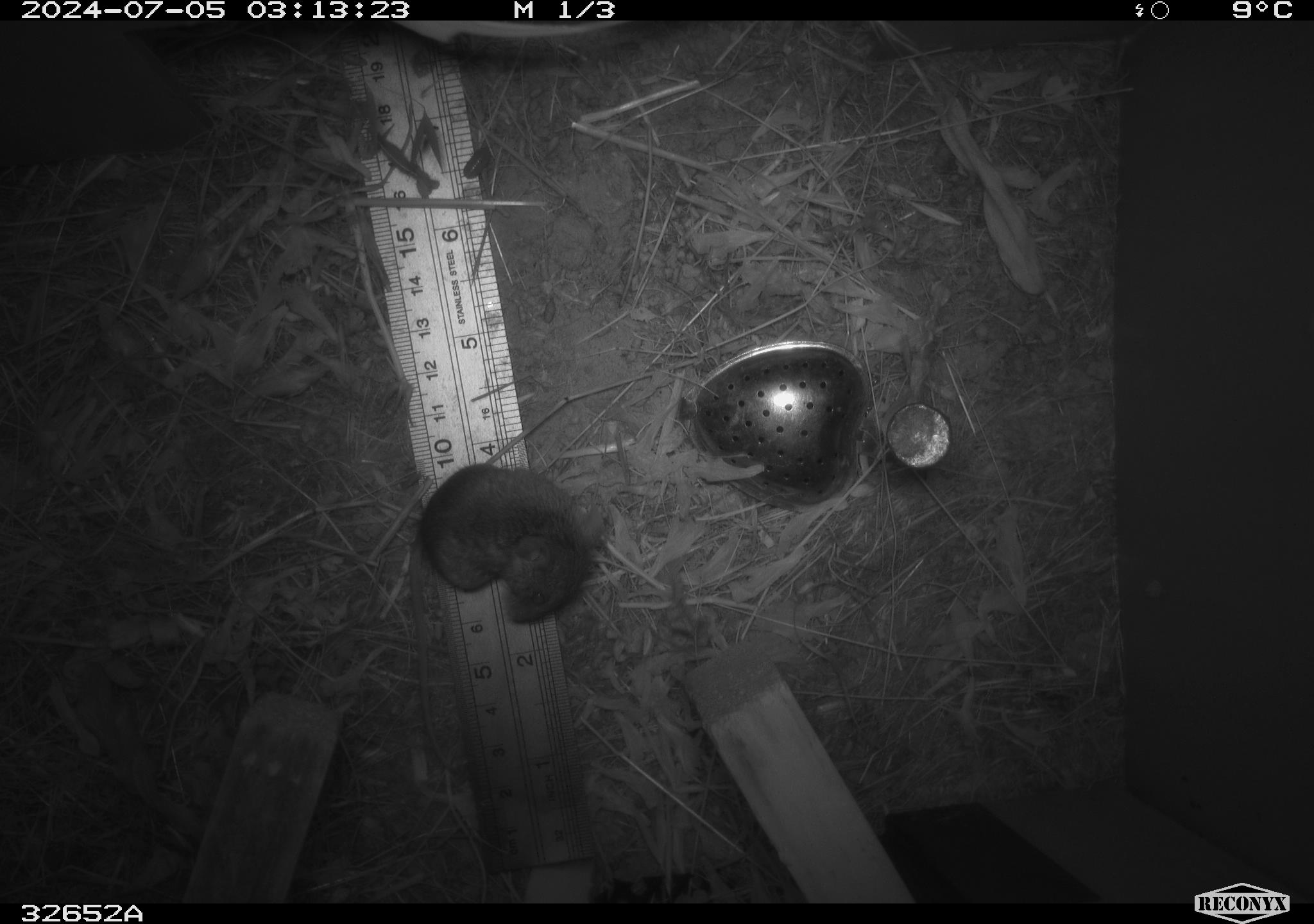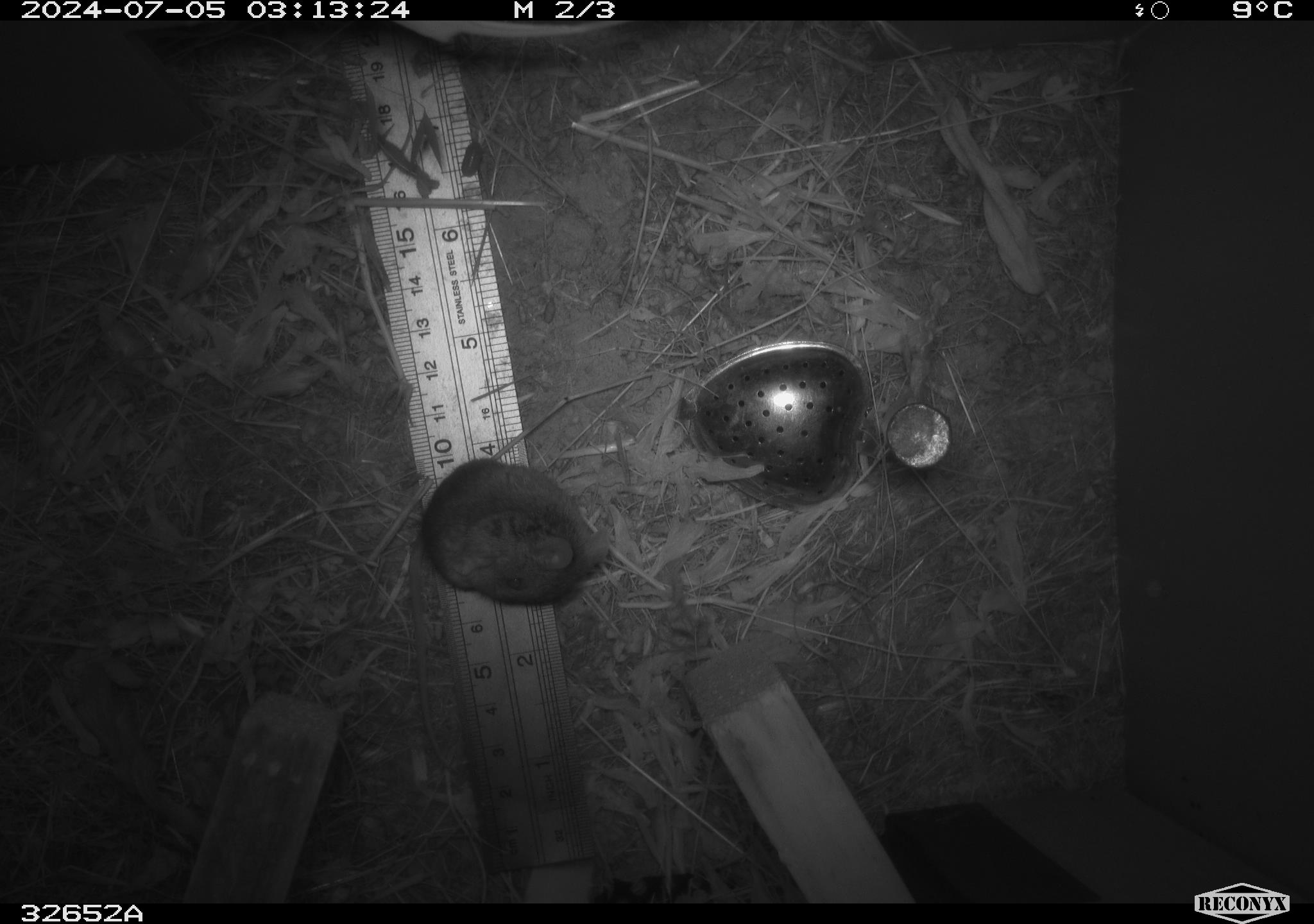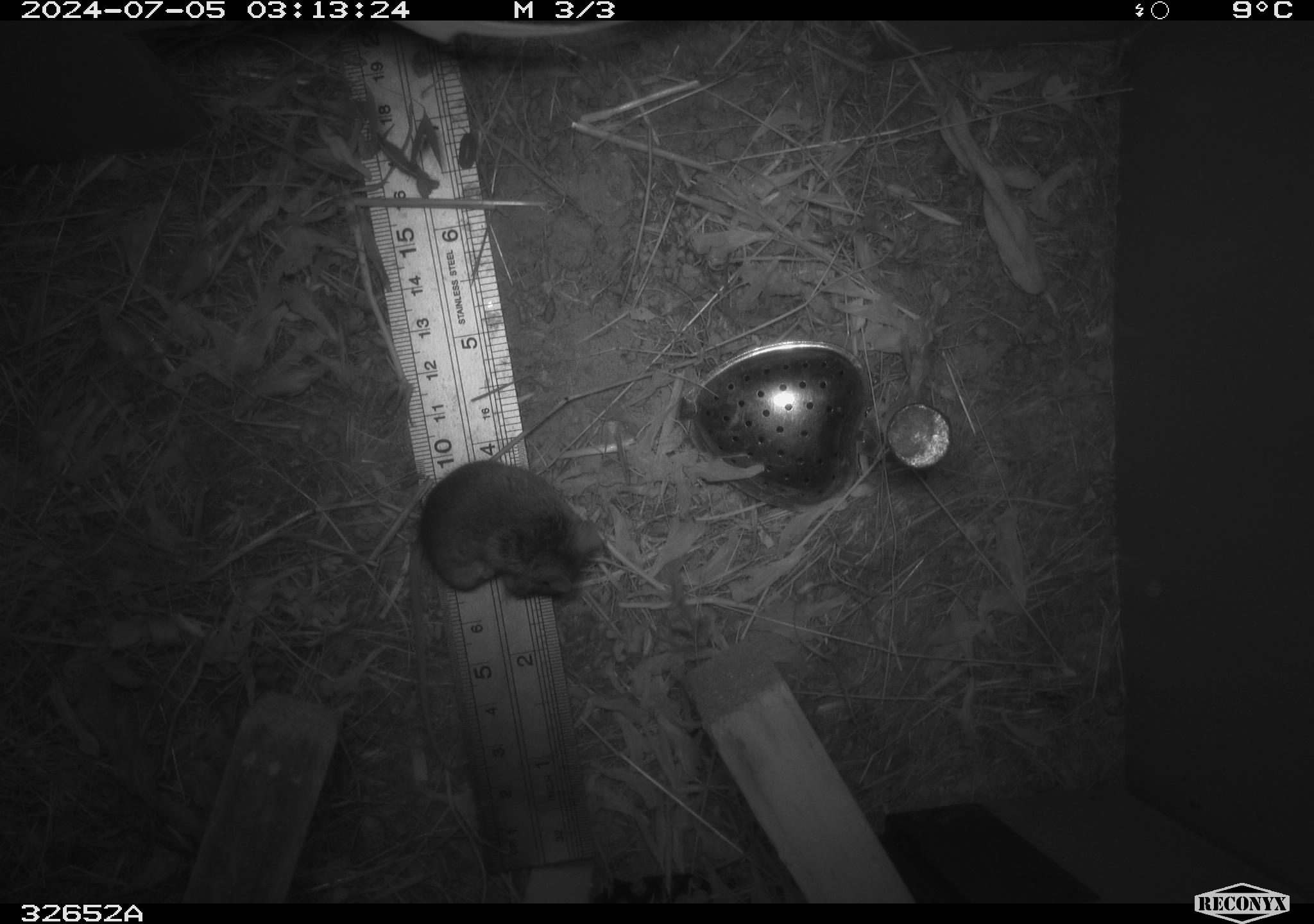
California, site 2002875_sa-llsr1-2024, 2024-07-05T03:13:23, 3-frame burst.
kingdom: Animalia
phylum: Chordata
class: Mammalia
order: Rodentia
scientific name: Rodentia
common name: mouse species